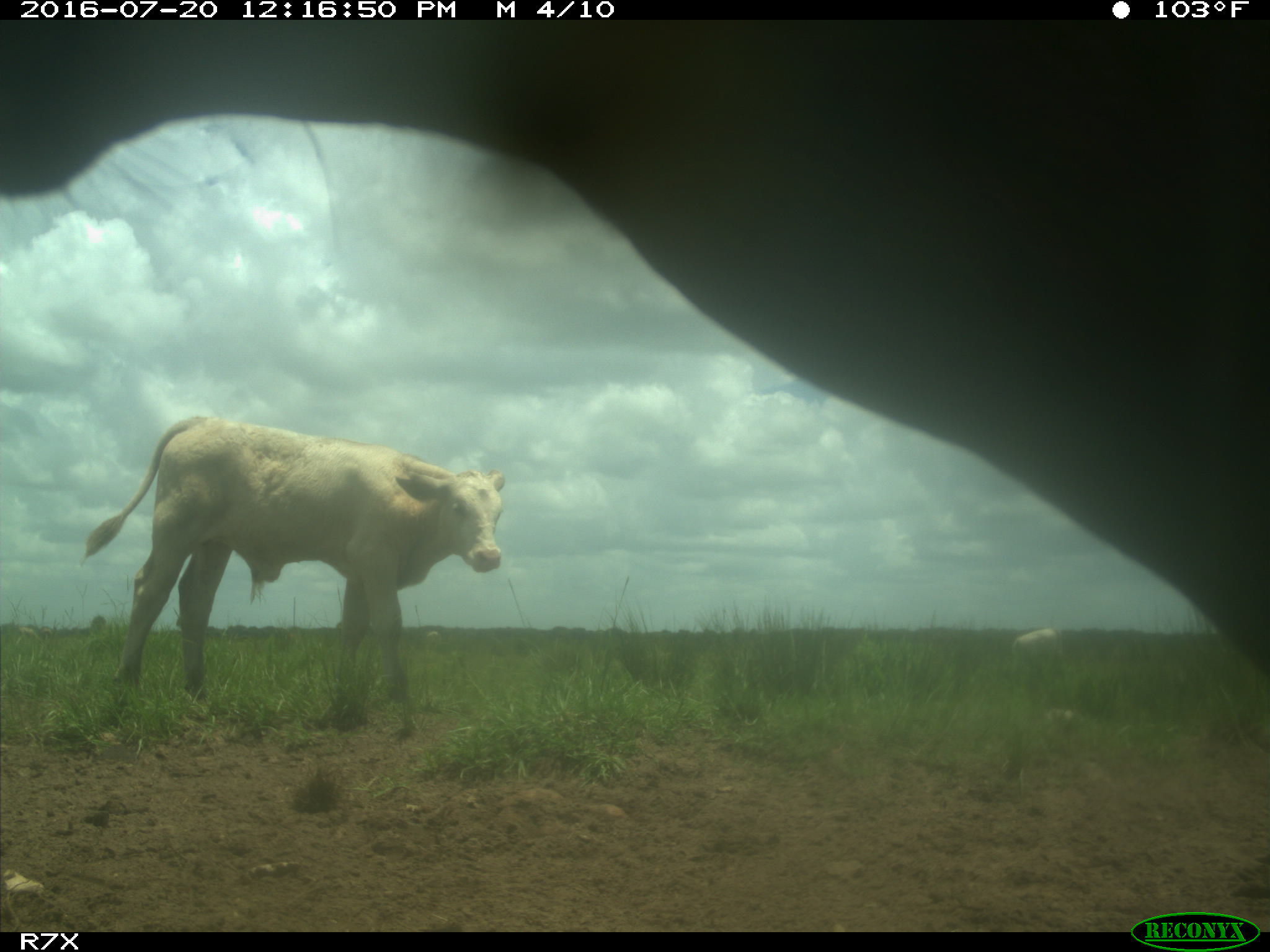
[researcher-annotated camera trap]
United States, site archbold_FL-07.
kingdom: Animalia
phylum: Chordata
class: Mammalia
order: Artiodactyla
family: Bovidae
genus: Bos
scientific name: Bos taurus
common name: domestic cow